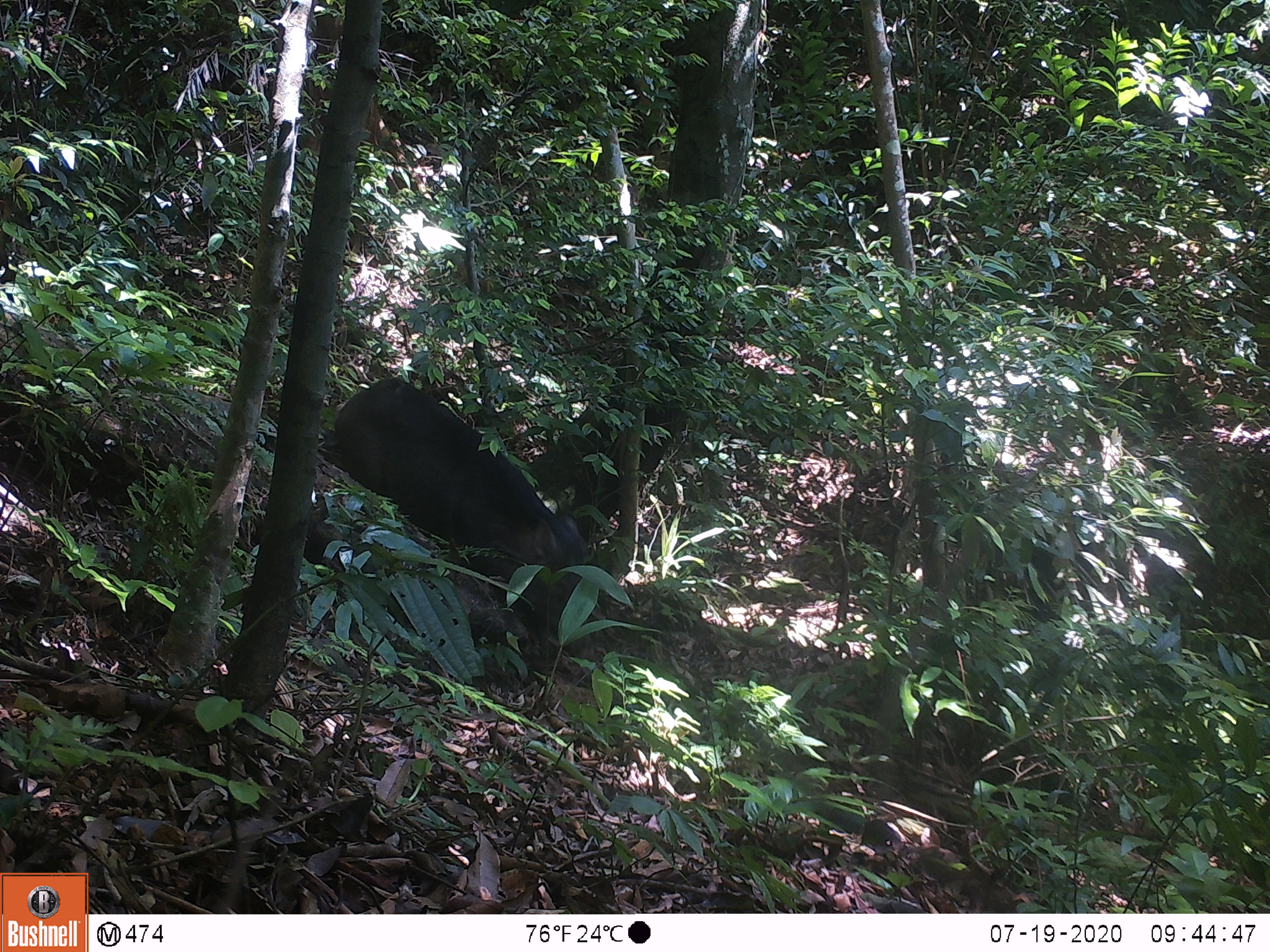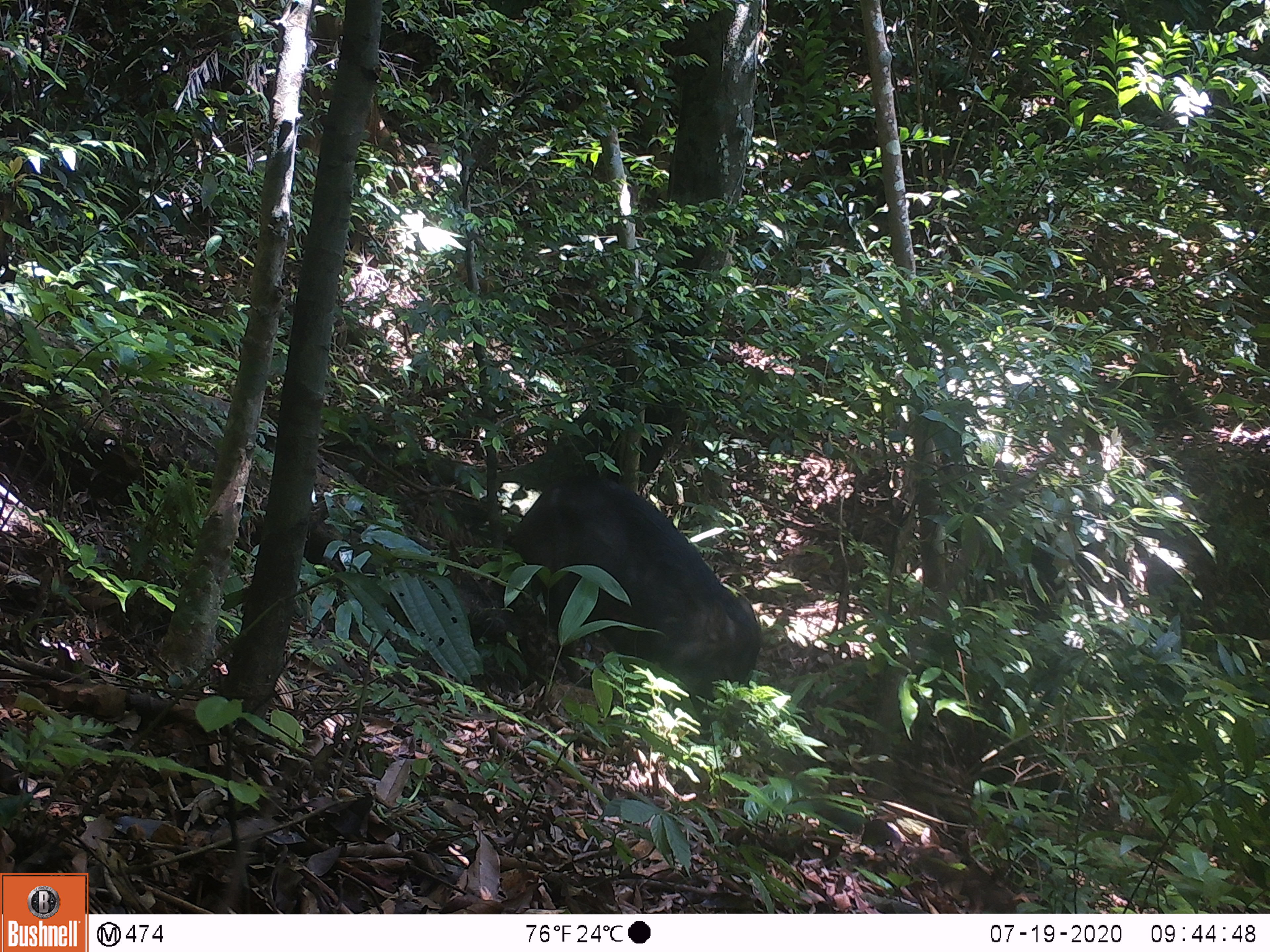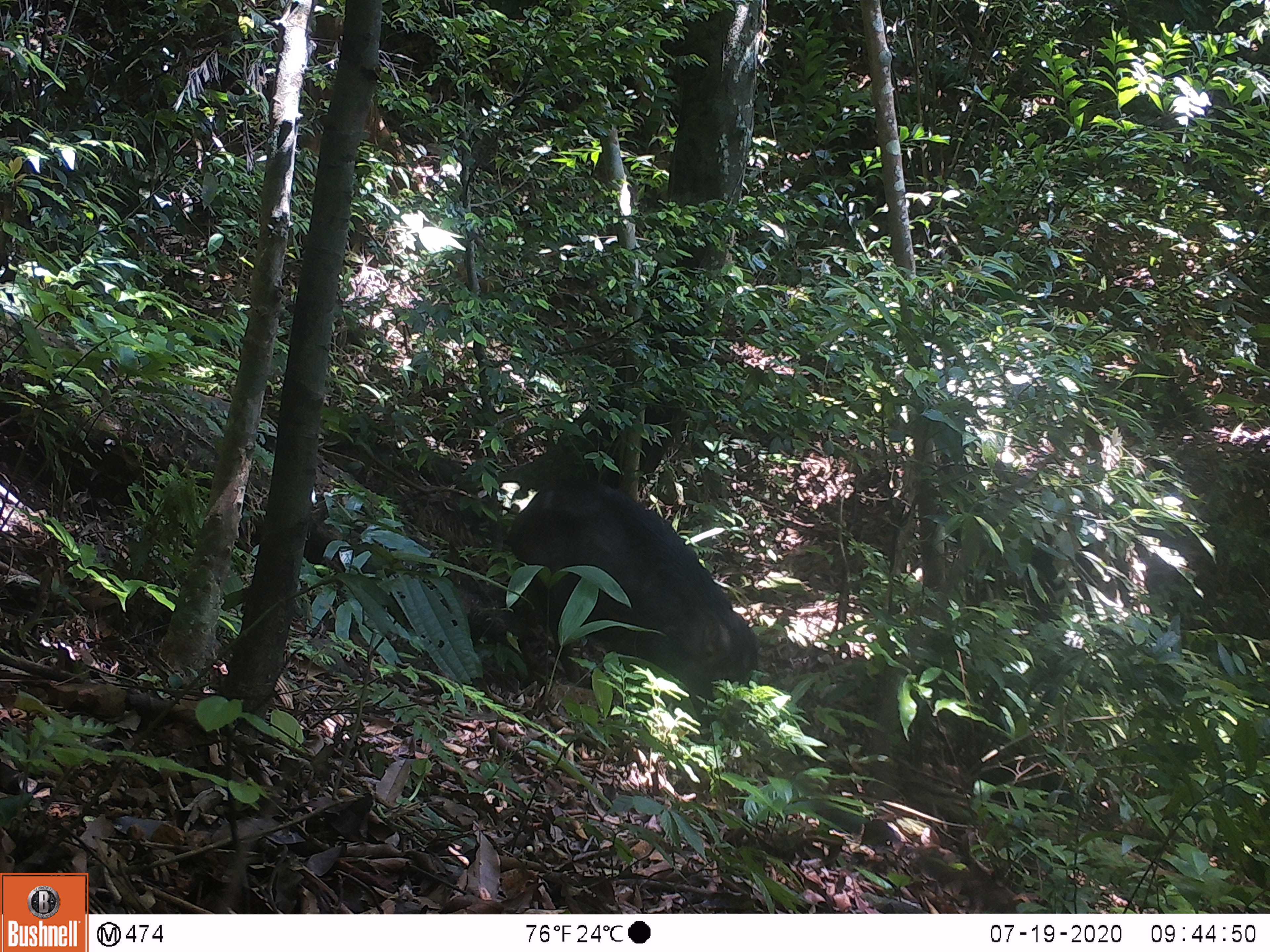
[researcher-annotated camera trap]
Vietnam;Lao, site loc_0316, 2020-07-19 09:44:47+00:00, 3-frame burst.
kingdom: Animalia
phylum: Chordata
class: Mammalia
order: Artiodactyla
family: Suidae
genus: Sus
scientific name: Sus scrofa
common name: eurasian wild pig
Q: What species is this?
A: Eurasian wild pig (Sus scrofa).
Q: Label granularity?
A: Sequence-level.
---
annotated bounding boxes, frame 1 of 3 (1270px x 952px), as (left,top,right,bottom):
eurasian wild pig: (324,375,598,654)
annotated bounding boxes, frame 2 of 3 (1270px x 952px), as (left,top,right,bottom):
eurasian wild pig: (505,475,764,740)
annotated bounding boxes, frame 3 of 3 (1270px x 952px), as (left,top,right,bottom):
eurasian wild pig: (503,480,761,742)